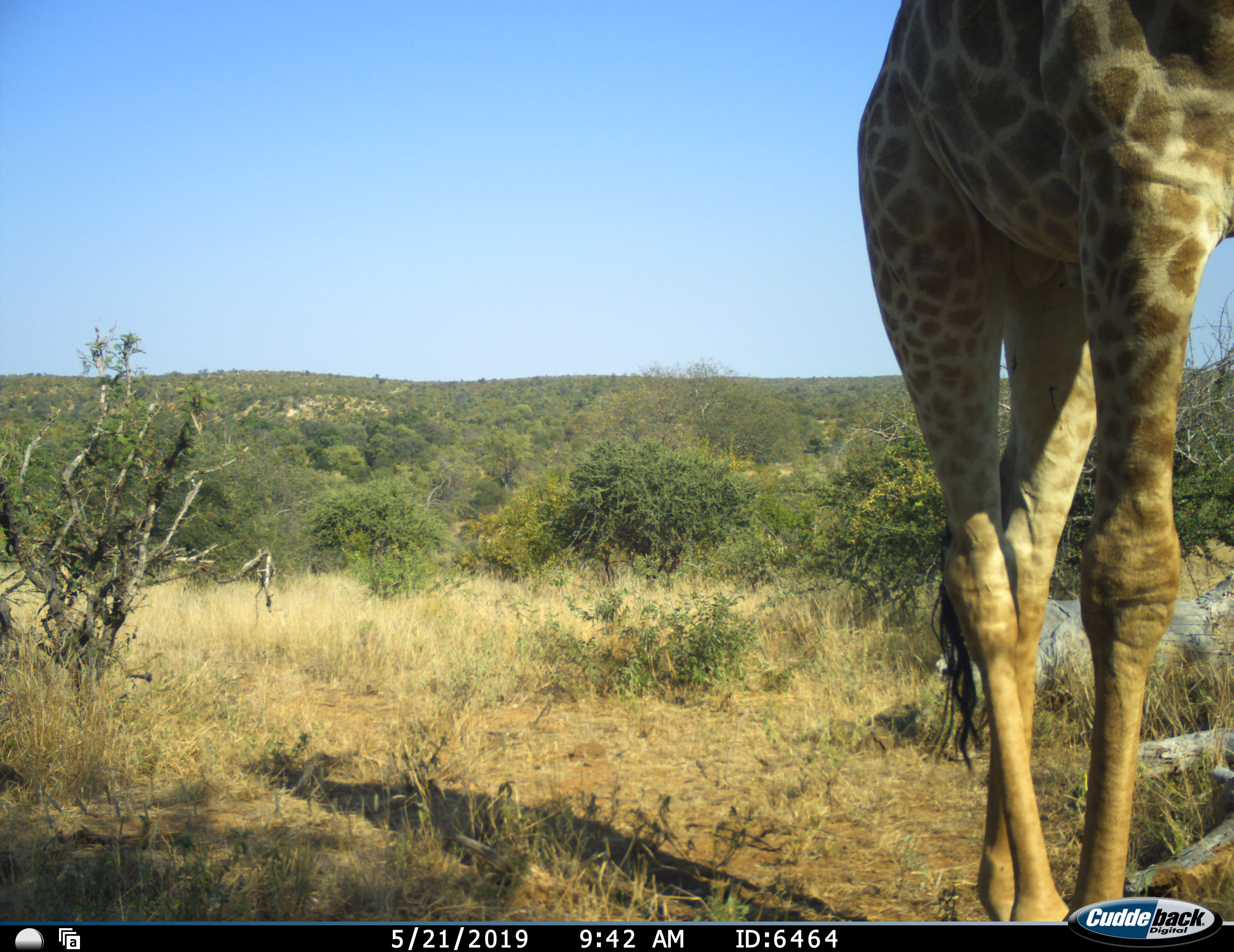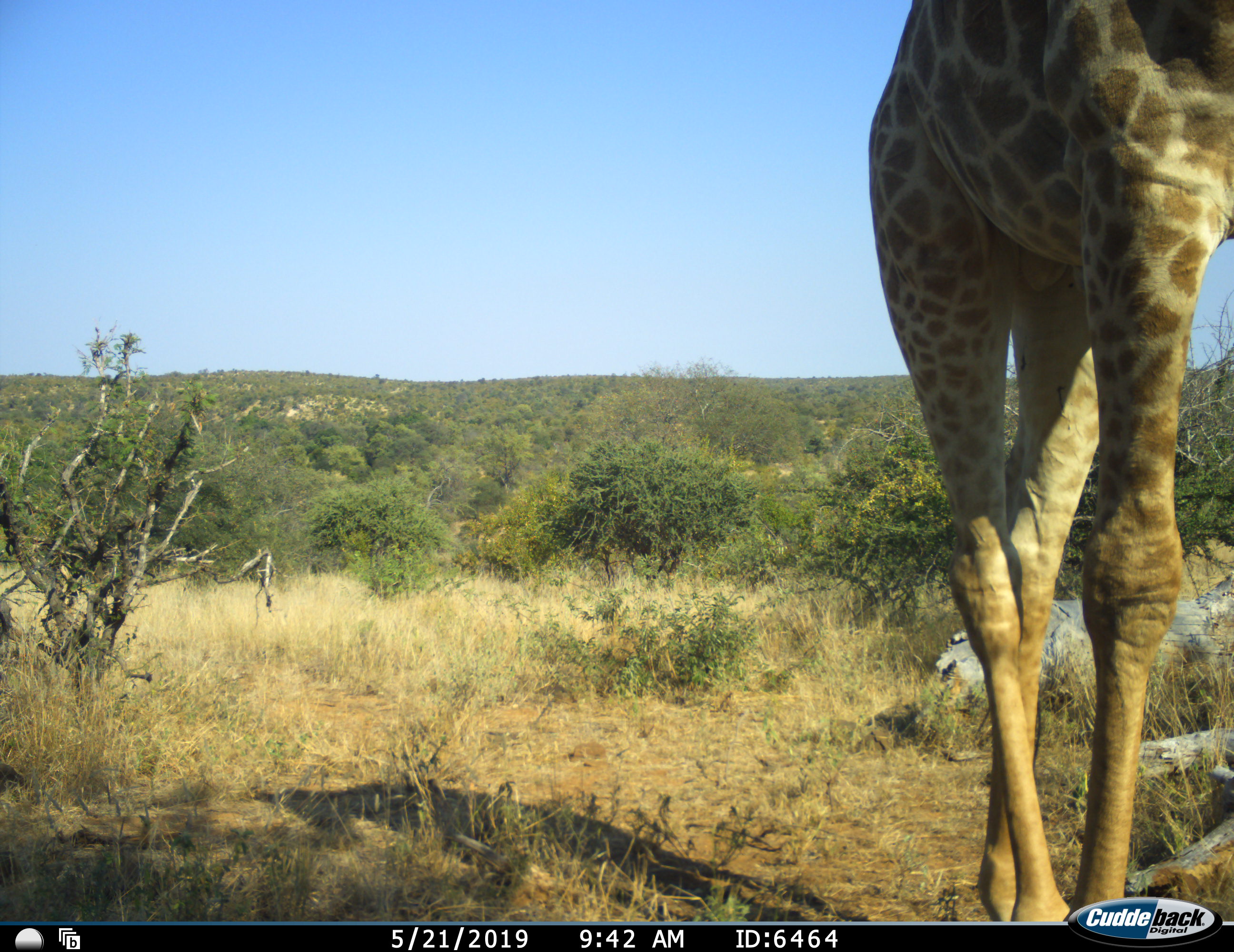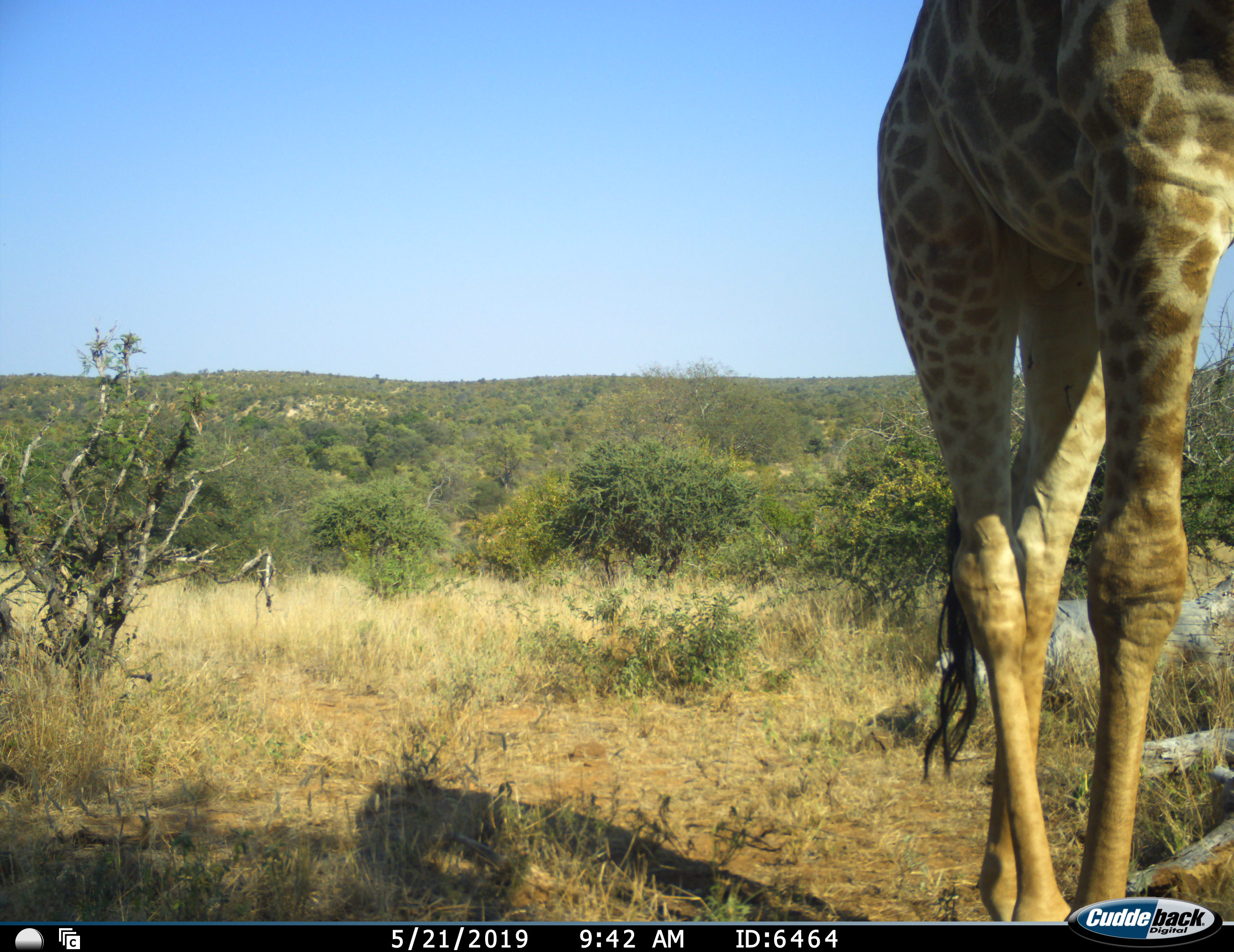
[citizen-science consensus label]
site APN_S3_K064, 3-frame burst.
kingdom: Animalia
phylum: Chordata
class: Mammalia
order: Artiodactyla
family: Giraffidae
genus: Giraffa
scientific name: Giraffa camelopardalis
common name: giraffe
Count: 1.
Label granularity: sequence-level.